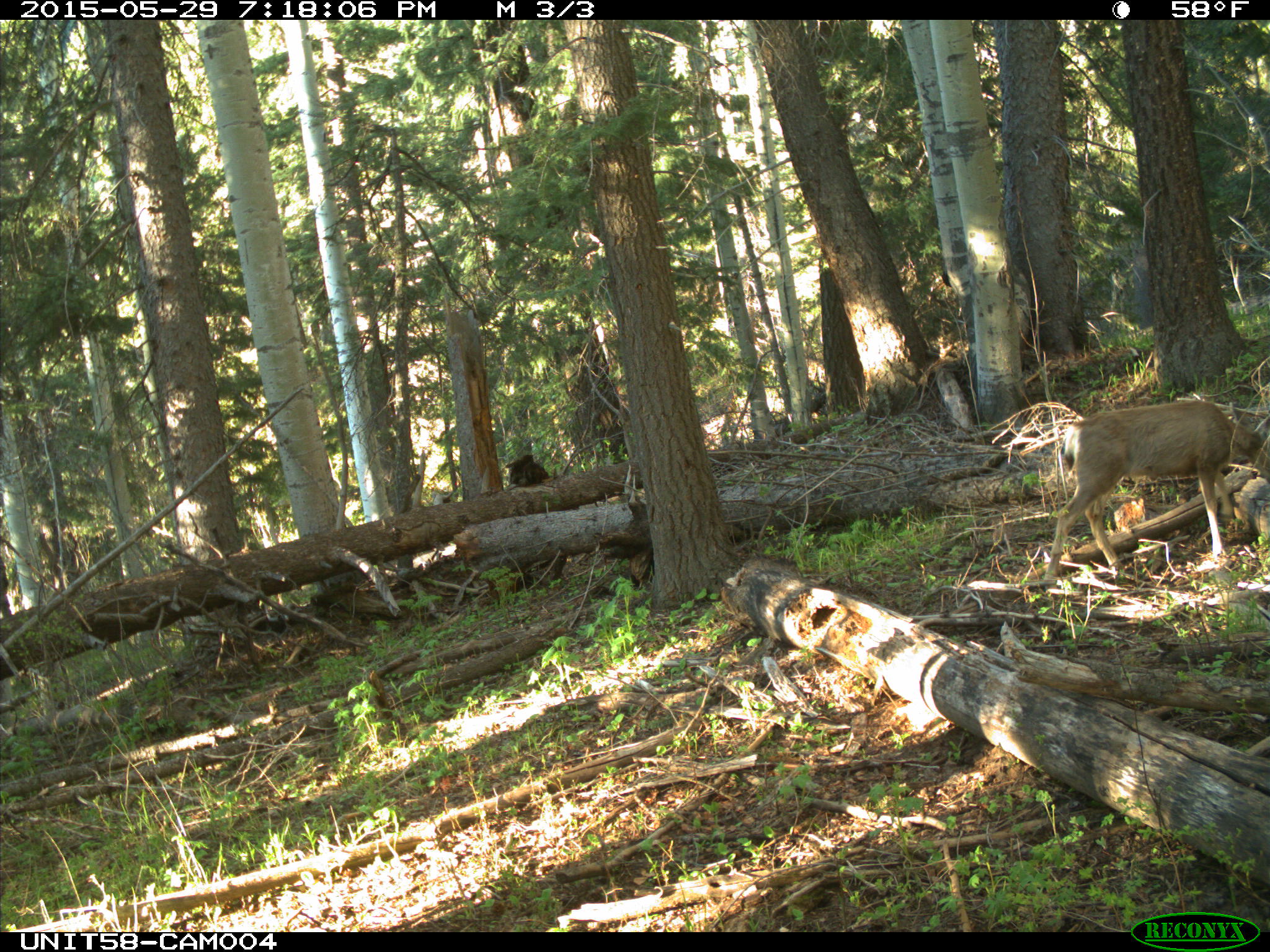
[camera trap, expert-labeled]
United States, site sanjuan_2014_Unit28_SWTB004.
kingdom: Animalia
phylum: Chordata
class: Mammalia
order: Artiodactyla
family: Cervidae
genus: Odocoileus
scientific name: Odocoileus hemionus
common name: mule deer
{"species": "Odocoileus hemionus (mule deer)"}